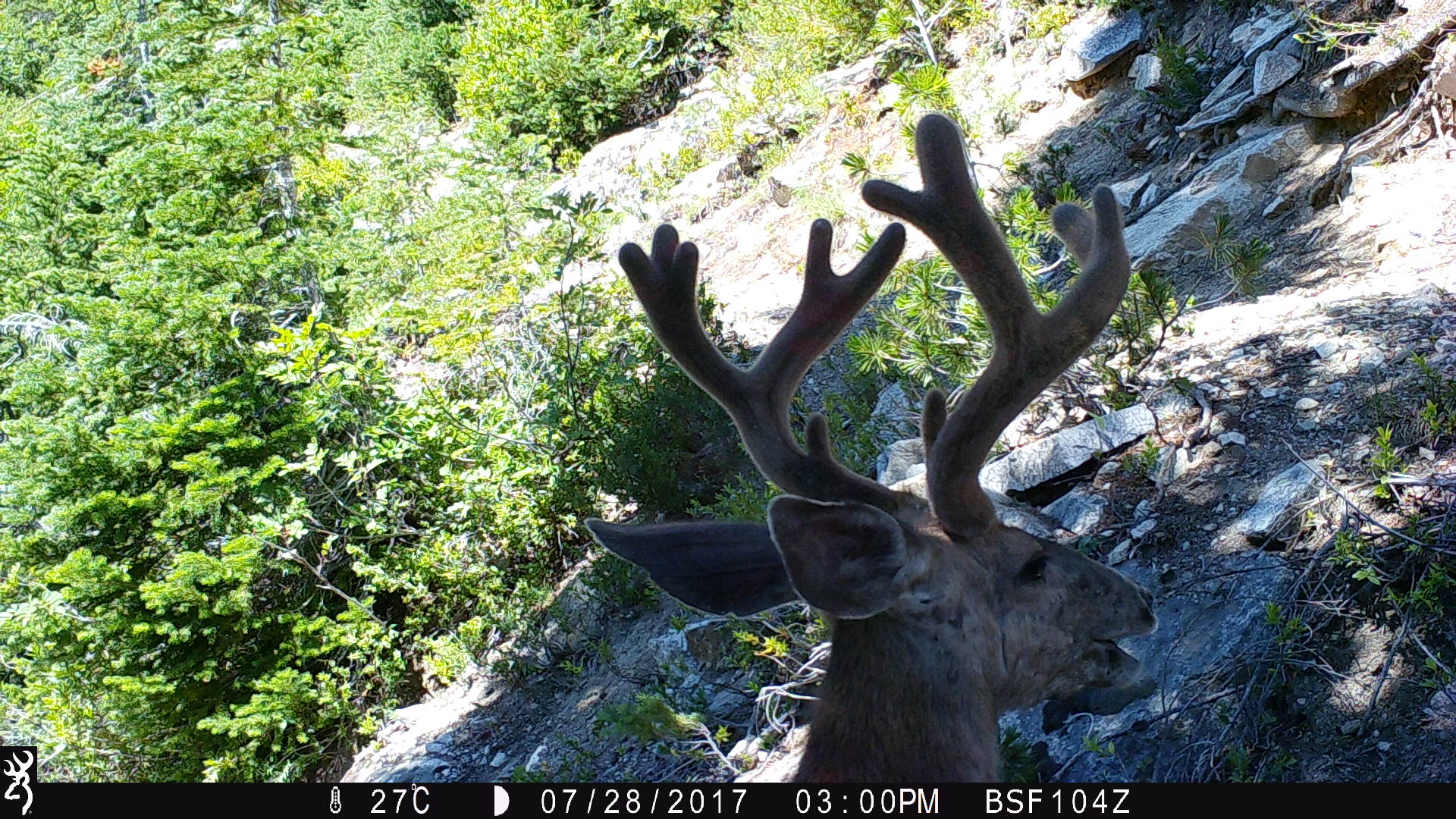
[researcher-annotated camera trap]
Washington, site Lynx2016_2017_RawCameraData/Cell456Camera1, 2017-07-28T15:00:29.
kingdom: Animalia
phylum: Chordata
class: Mammalia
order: Artiodactyla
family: Cervidae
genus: Odocoileus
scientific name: Odocoileus hemionus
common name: mule deer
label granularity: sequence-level